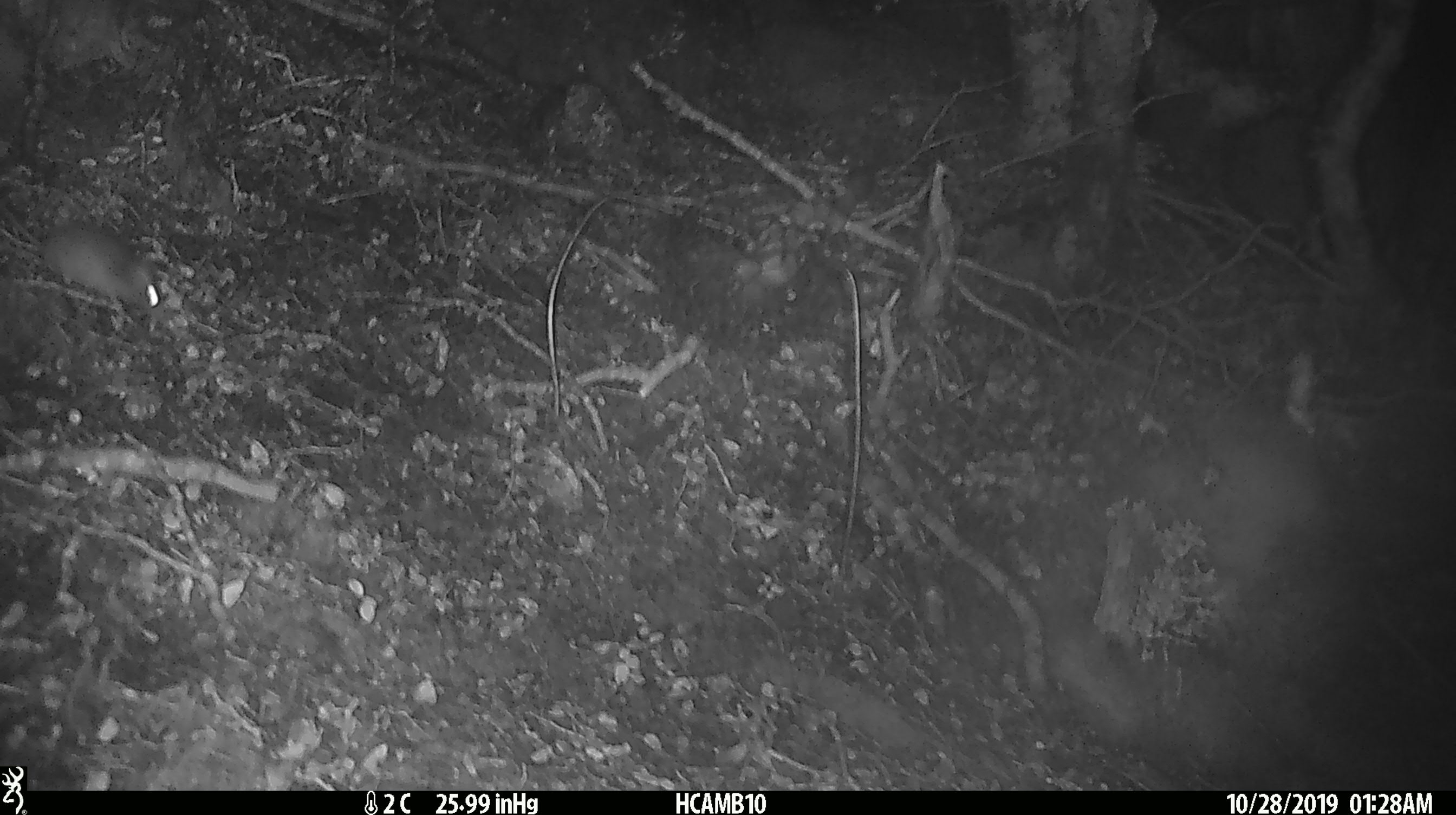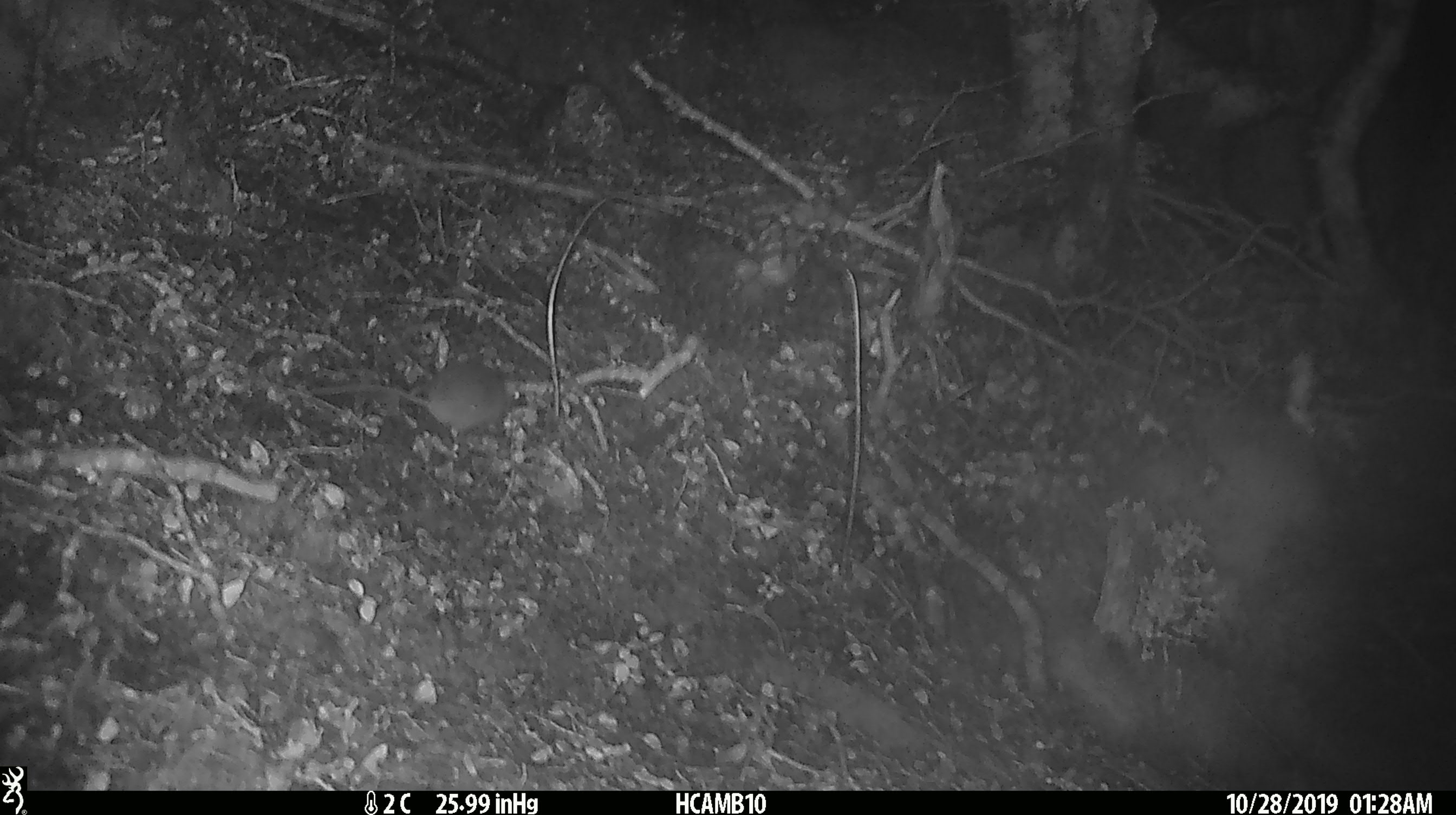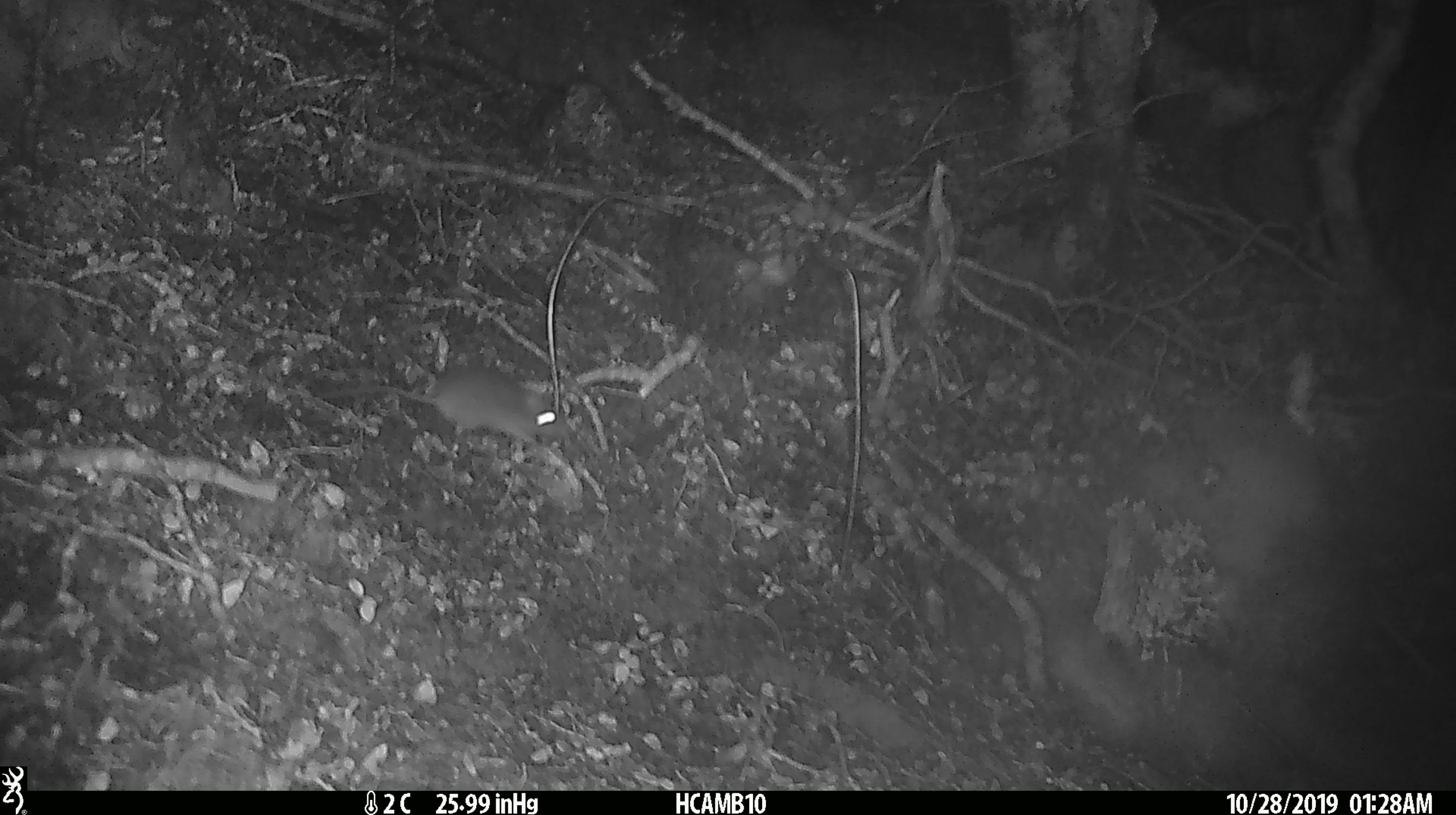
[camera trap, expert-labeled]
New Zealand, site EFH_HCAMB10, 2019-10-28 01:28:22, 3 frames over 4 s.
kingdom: Animalia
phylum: Chordata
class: Mammalia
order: Rodentia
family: Muridae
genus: Mus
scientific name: Mus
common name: mouse